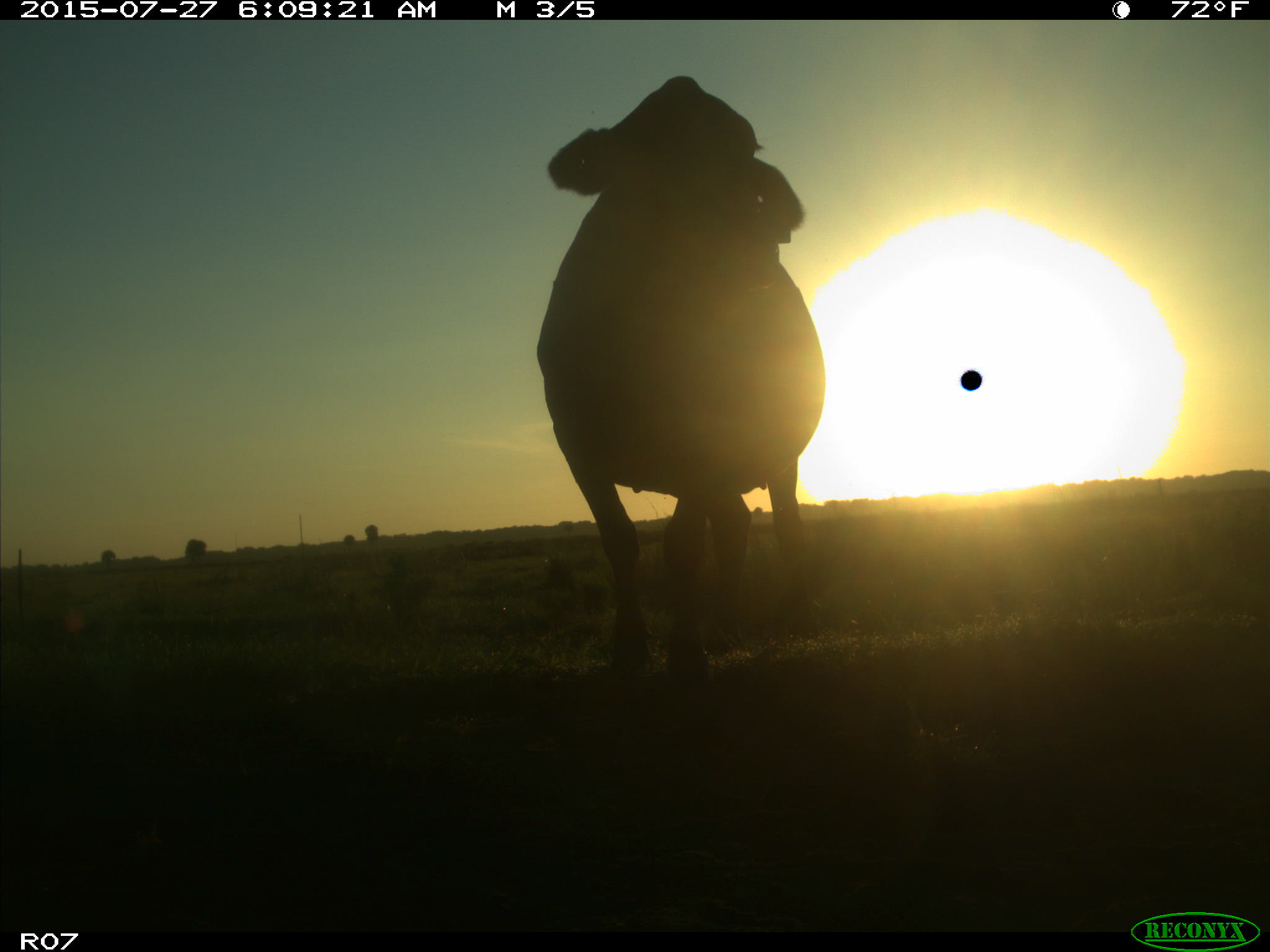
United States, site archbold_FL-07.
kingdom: Animalia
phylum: Chordata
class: Mammalia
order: Artiodactyla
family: Bovidae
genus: Bos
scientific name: Bos taurus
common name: domestic cow